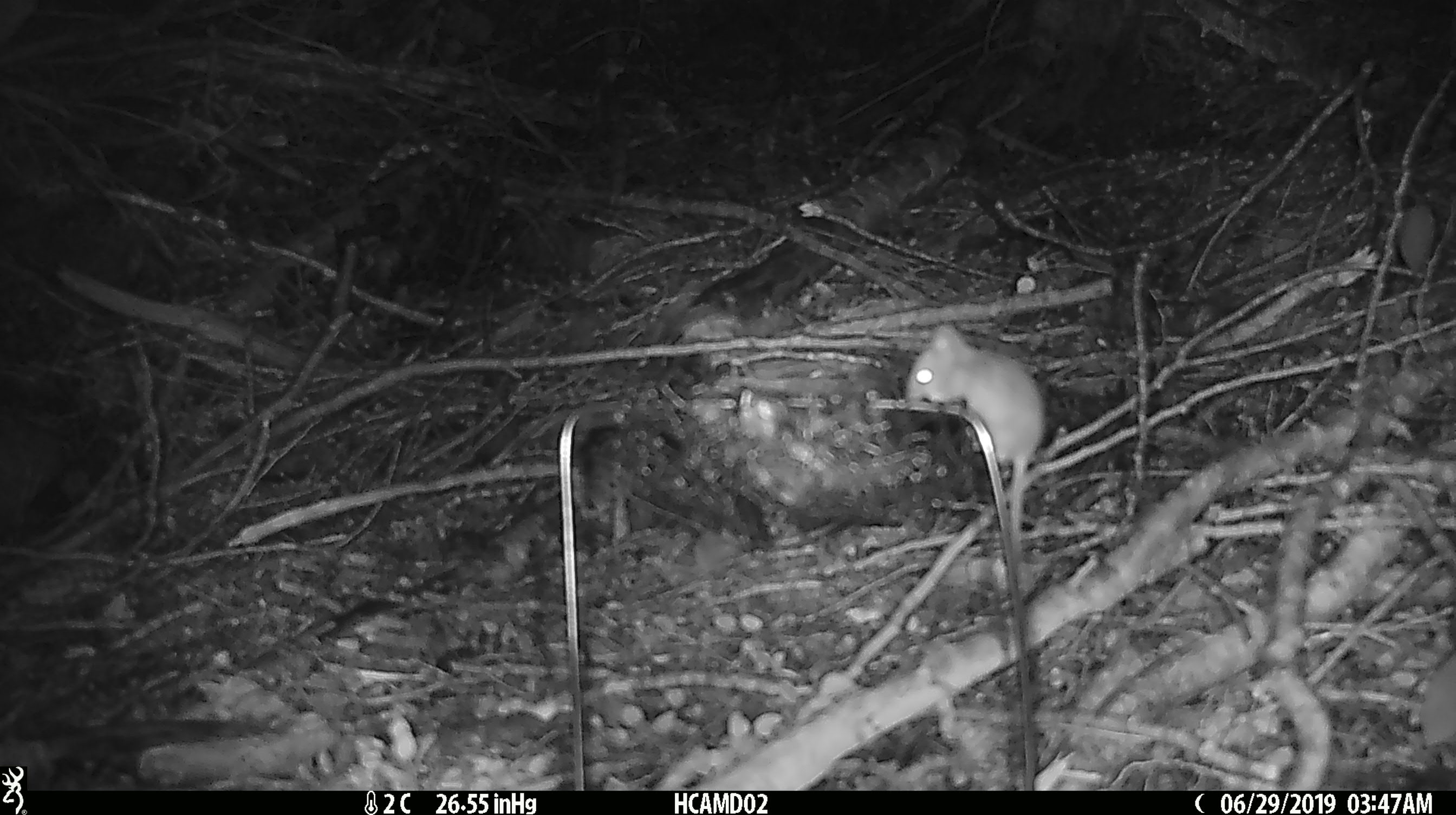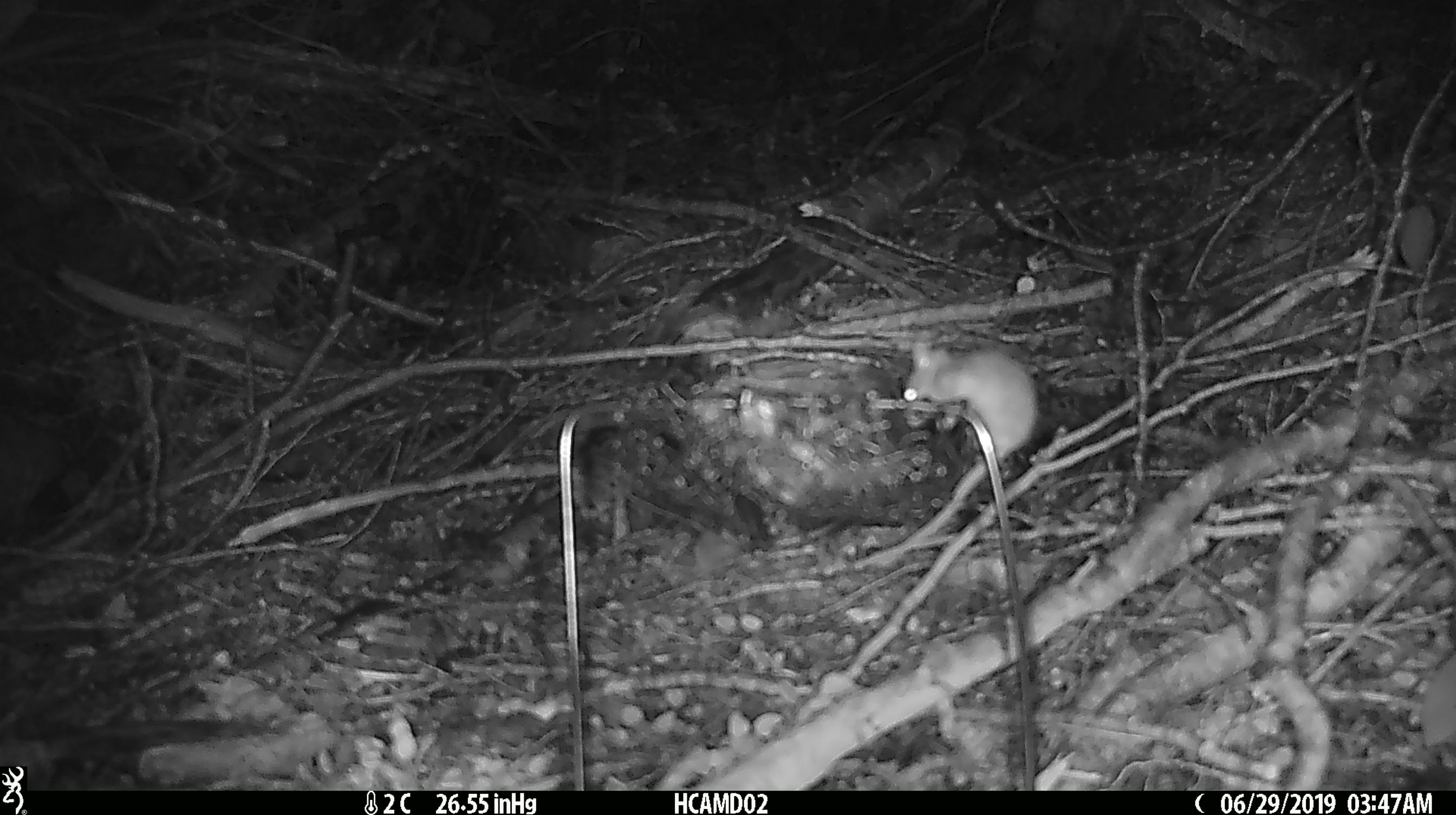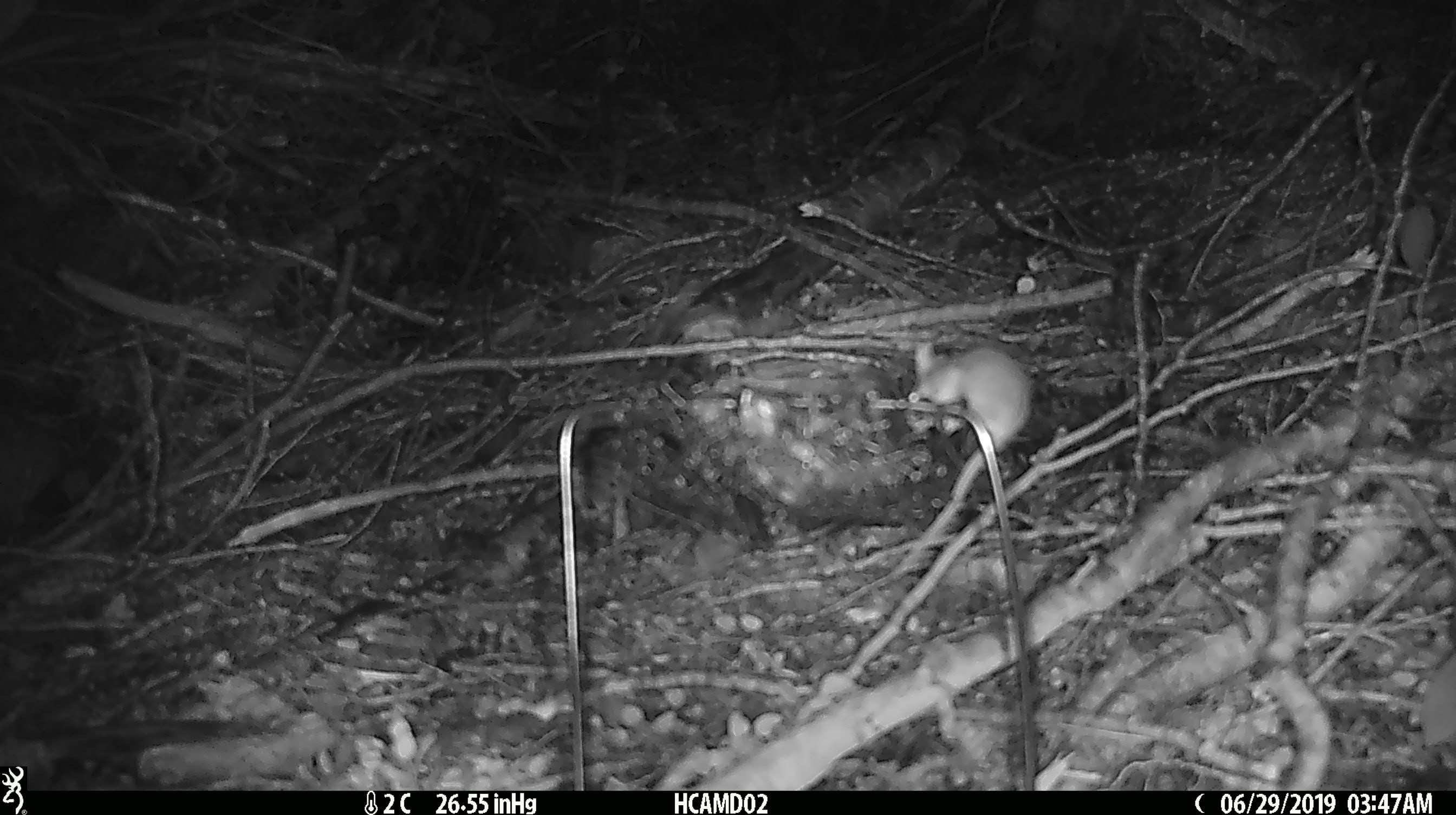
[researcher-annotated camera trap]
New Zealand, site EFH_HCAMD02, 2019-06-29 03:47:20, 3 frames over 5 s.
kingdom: Animalia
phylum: Chordata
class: Mammalia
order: Rodentia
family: Muridae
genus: Mus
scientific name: Mus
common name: mouse